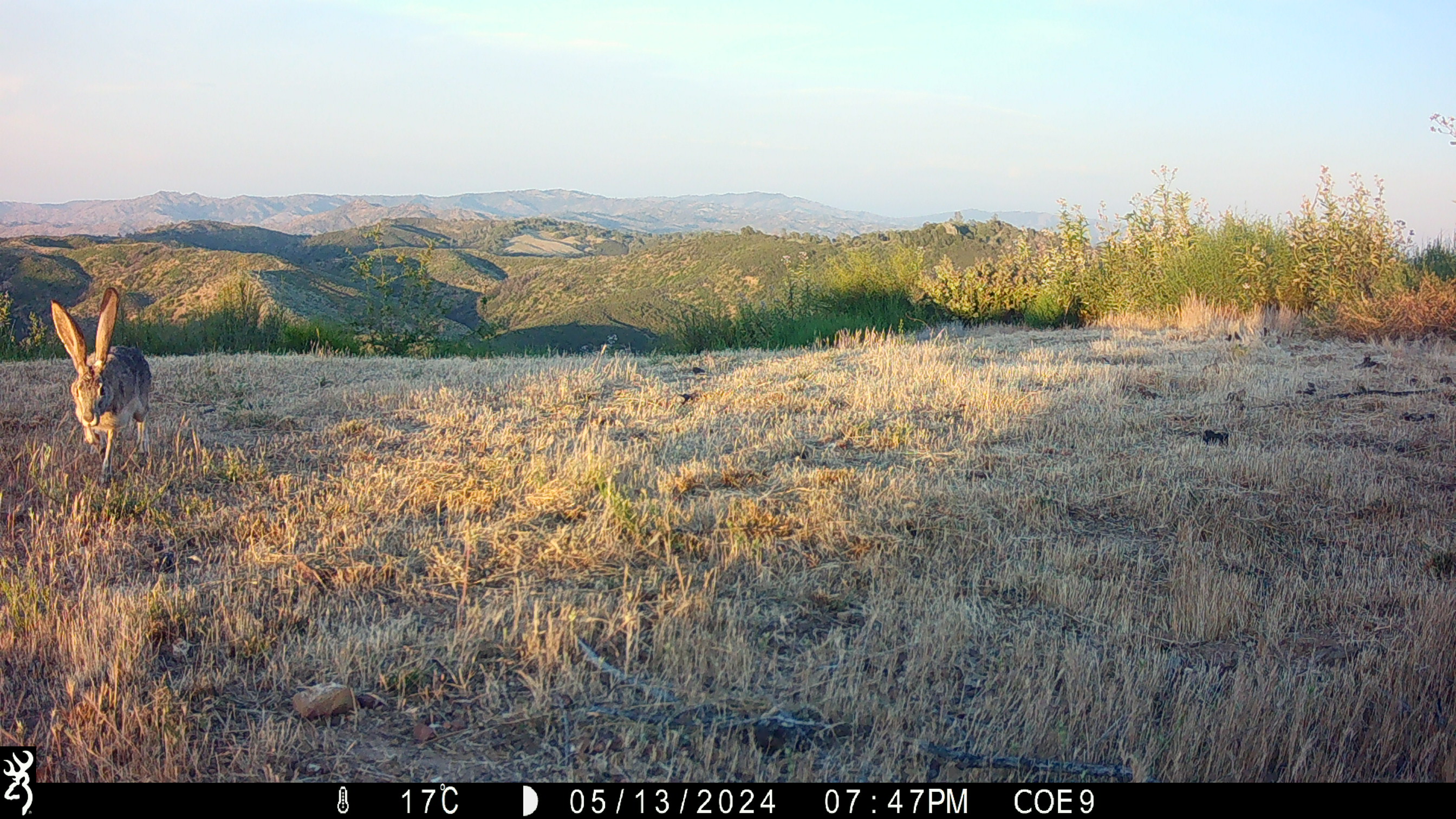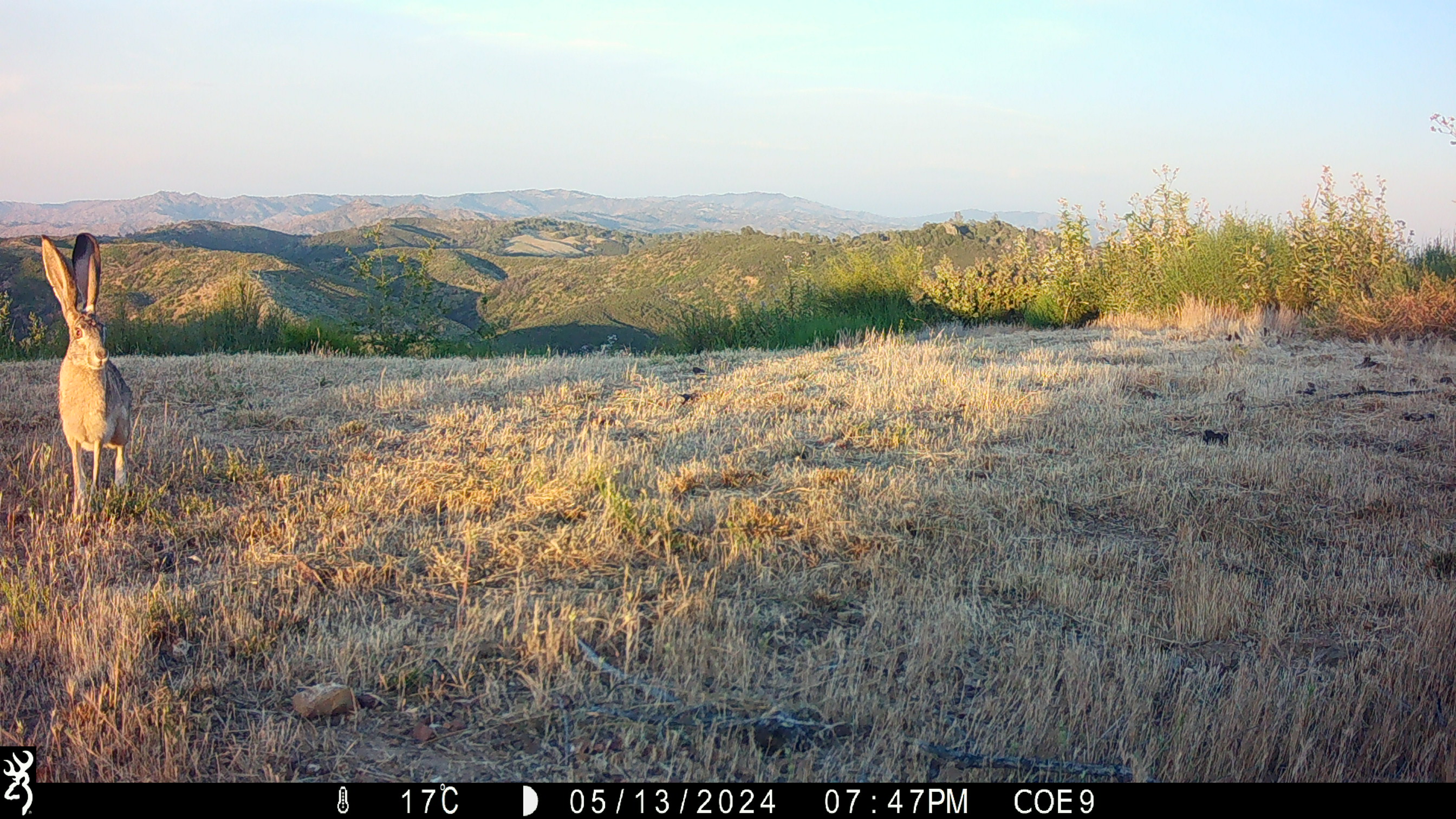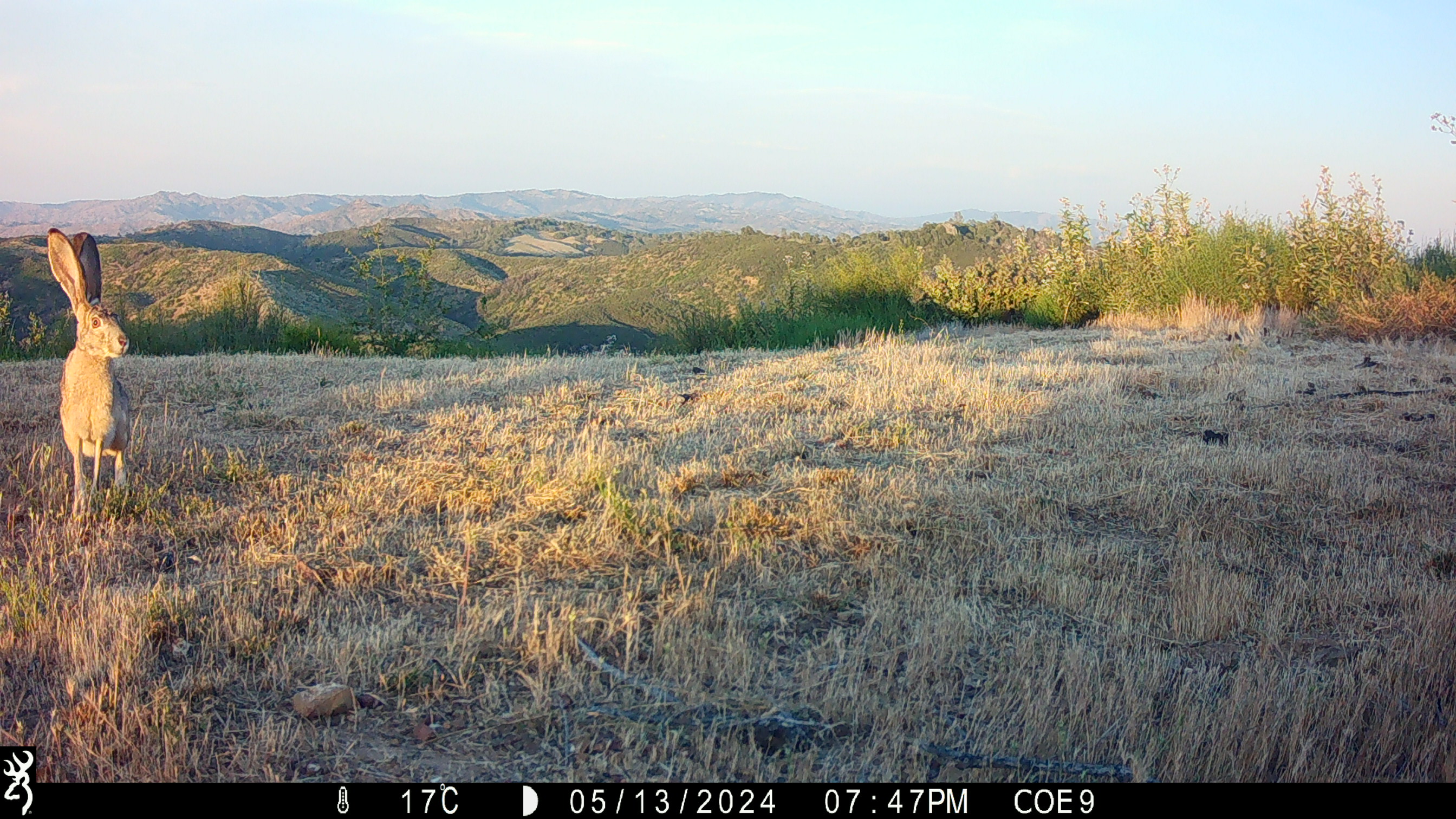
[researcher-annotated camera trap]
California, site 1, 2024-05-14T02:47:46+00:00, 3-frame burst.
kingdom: Animalia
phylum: Chordata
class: Mammalia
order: Lagomorpha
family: Leporidae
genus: Lepus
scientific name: Lepus californicus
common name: black-tailed jackrabbit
Black-tailed jackrabbit (Lepus californicus).